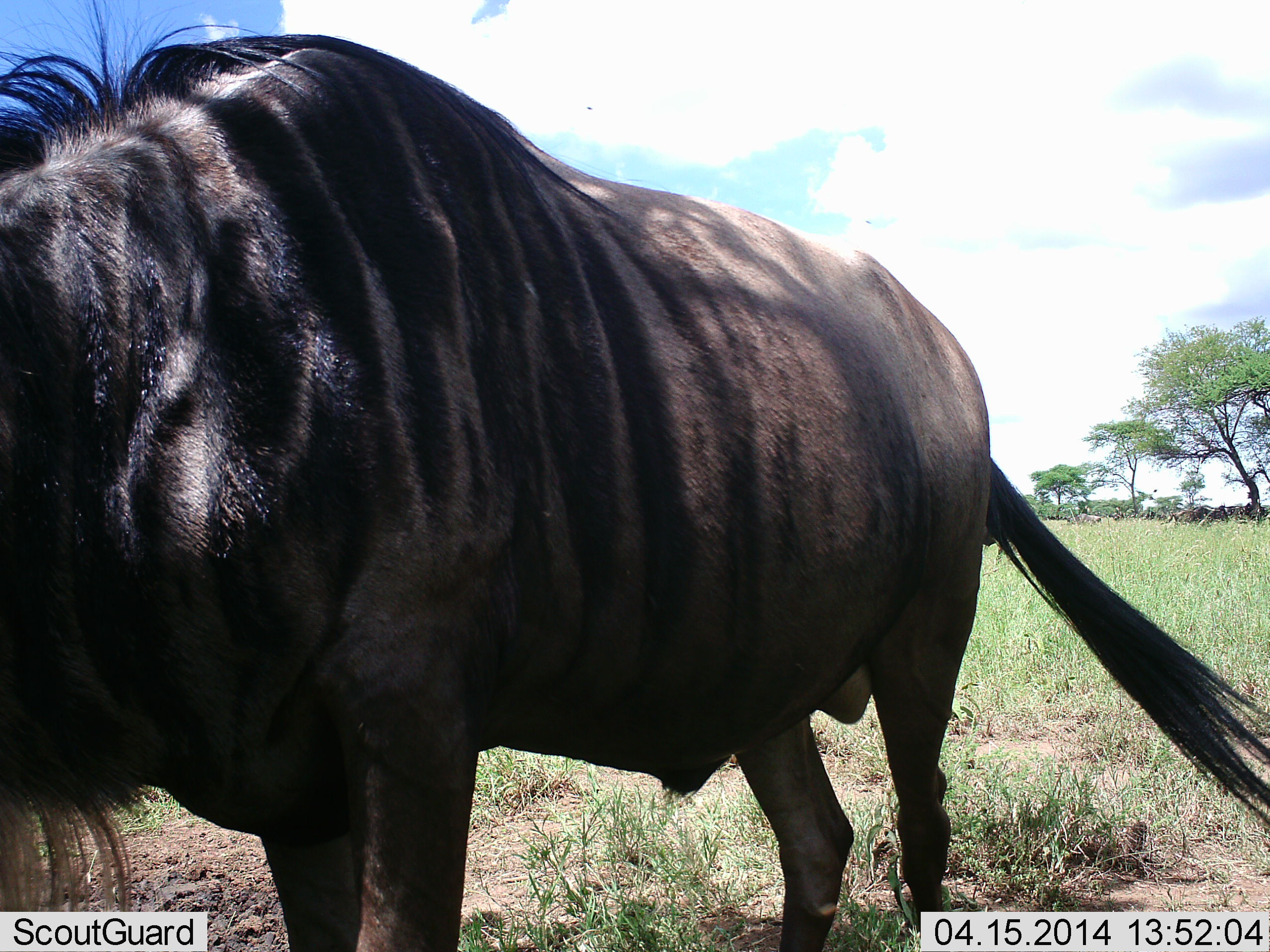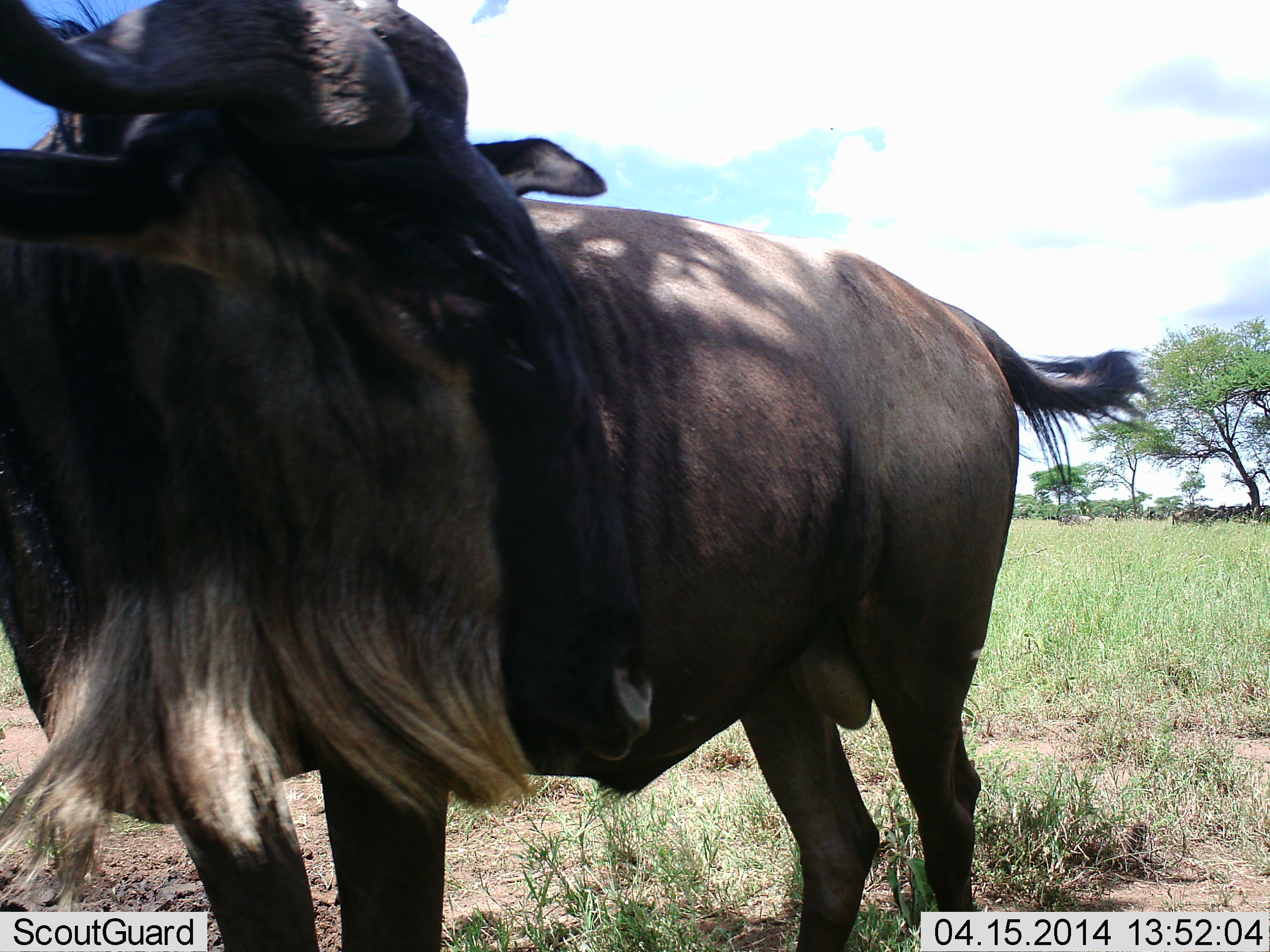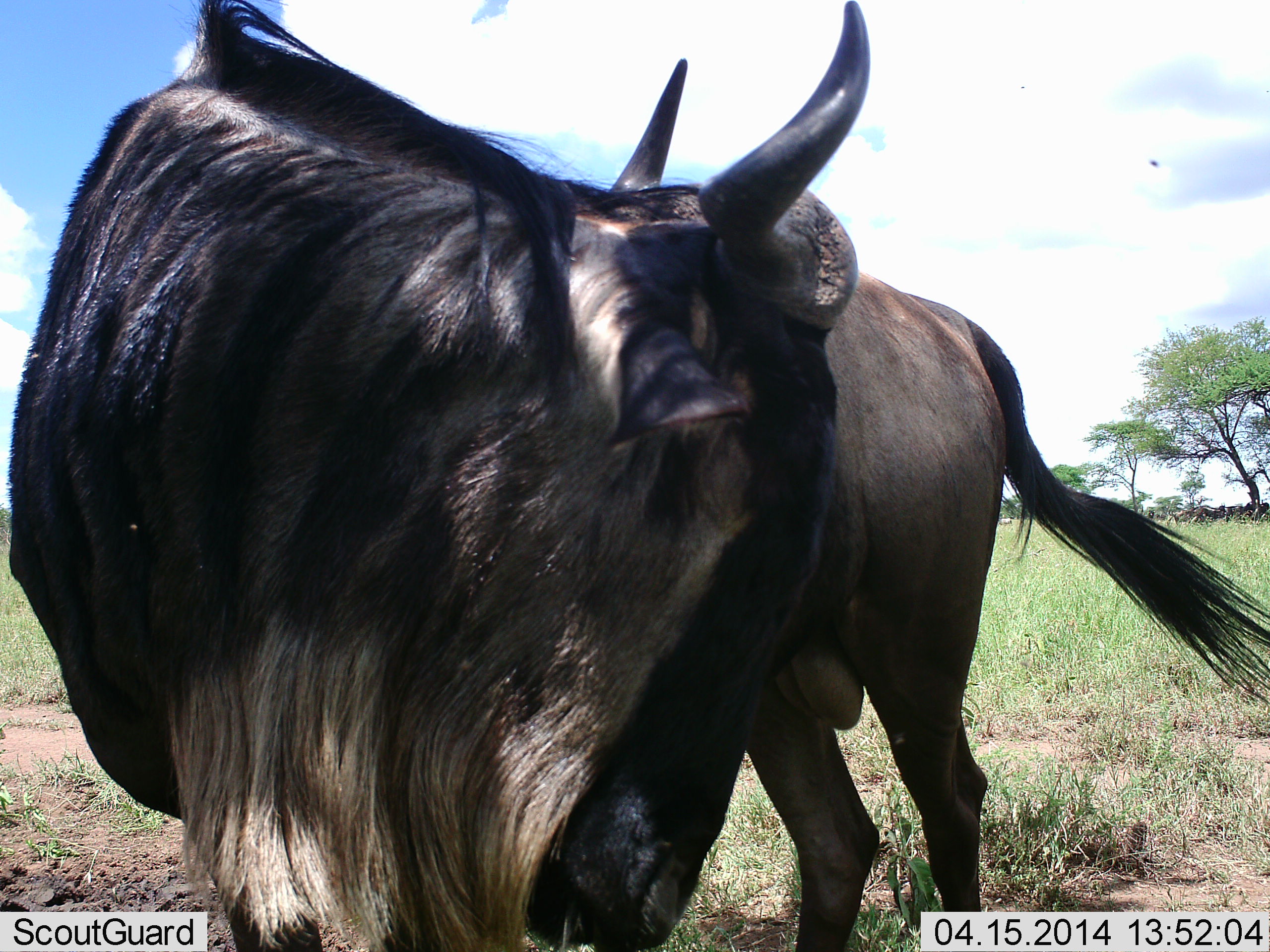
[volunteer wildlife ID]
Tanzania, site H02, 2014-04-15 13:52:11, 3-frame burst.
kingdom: Animalia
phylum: Chordata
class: Mammalia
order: Artiodactyla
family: Bovidae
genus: Connochaetes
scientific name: Connochaetes taurinus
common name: blue wildebeest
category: wildebeest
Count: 1.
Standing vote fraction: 100%.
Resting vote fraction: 0%.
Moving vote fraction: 0%.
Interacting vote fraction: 0%.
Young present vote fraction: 0%.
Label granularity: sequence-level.